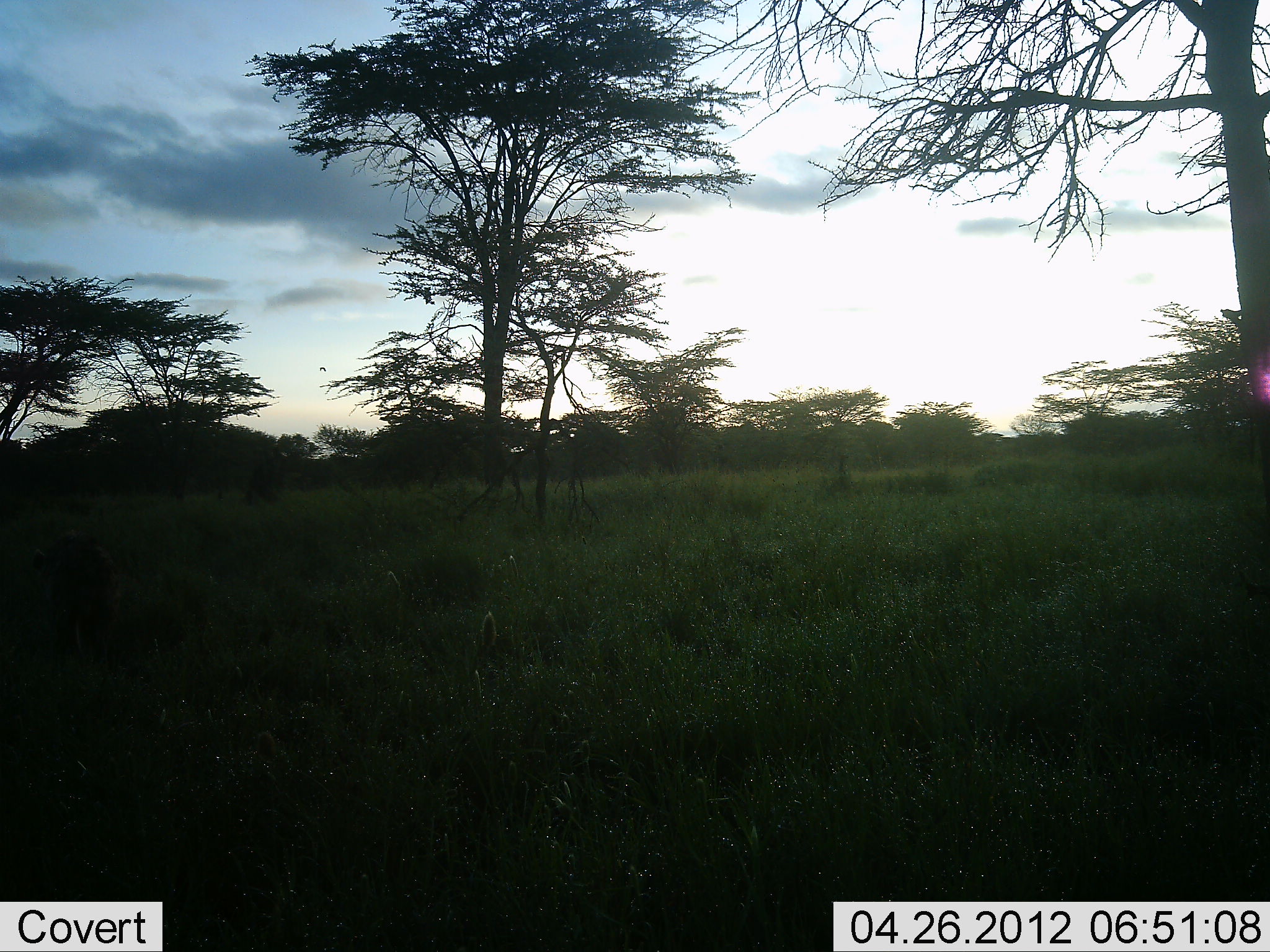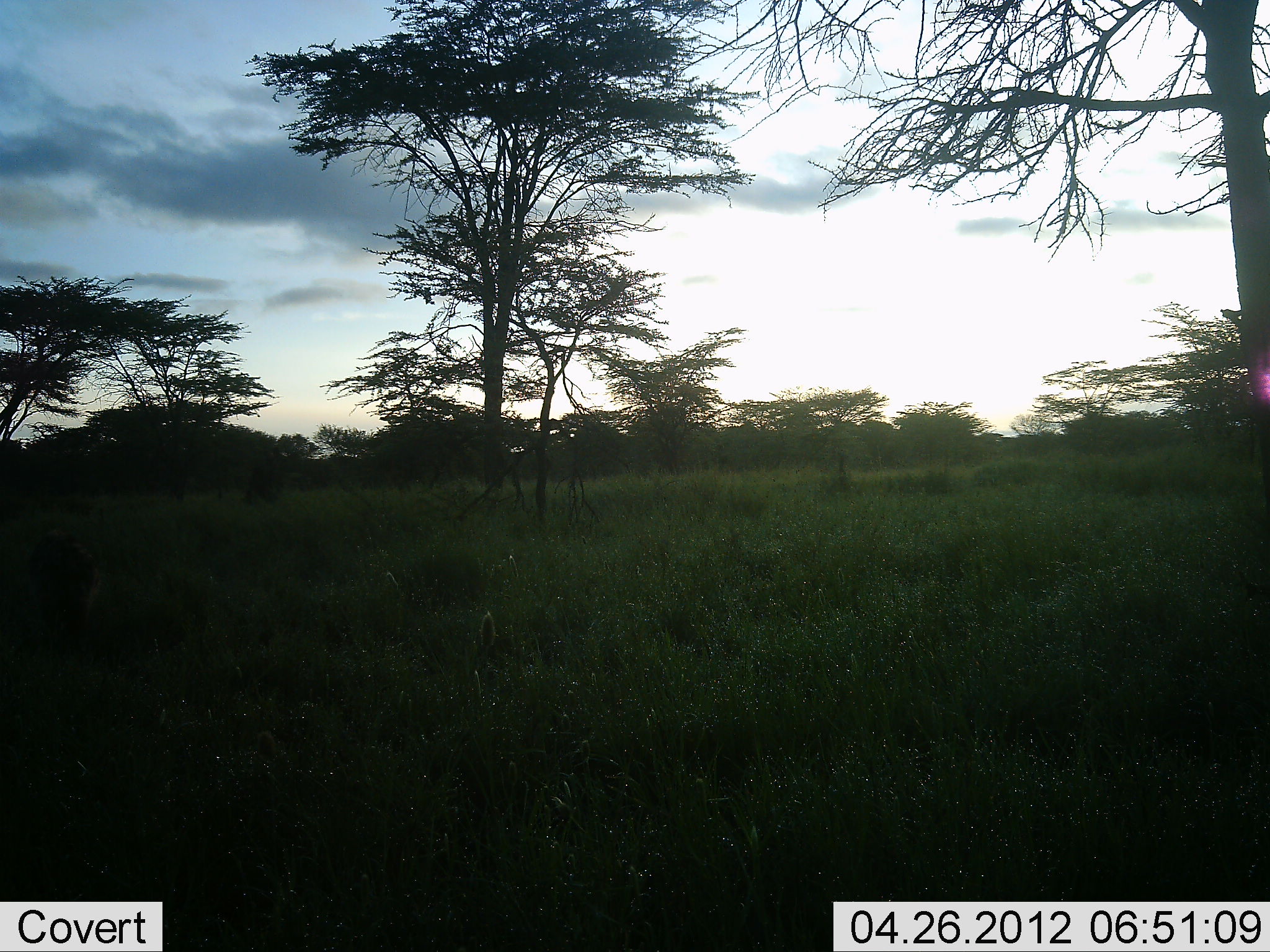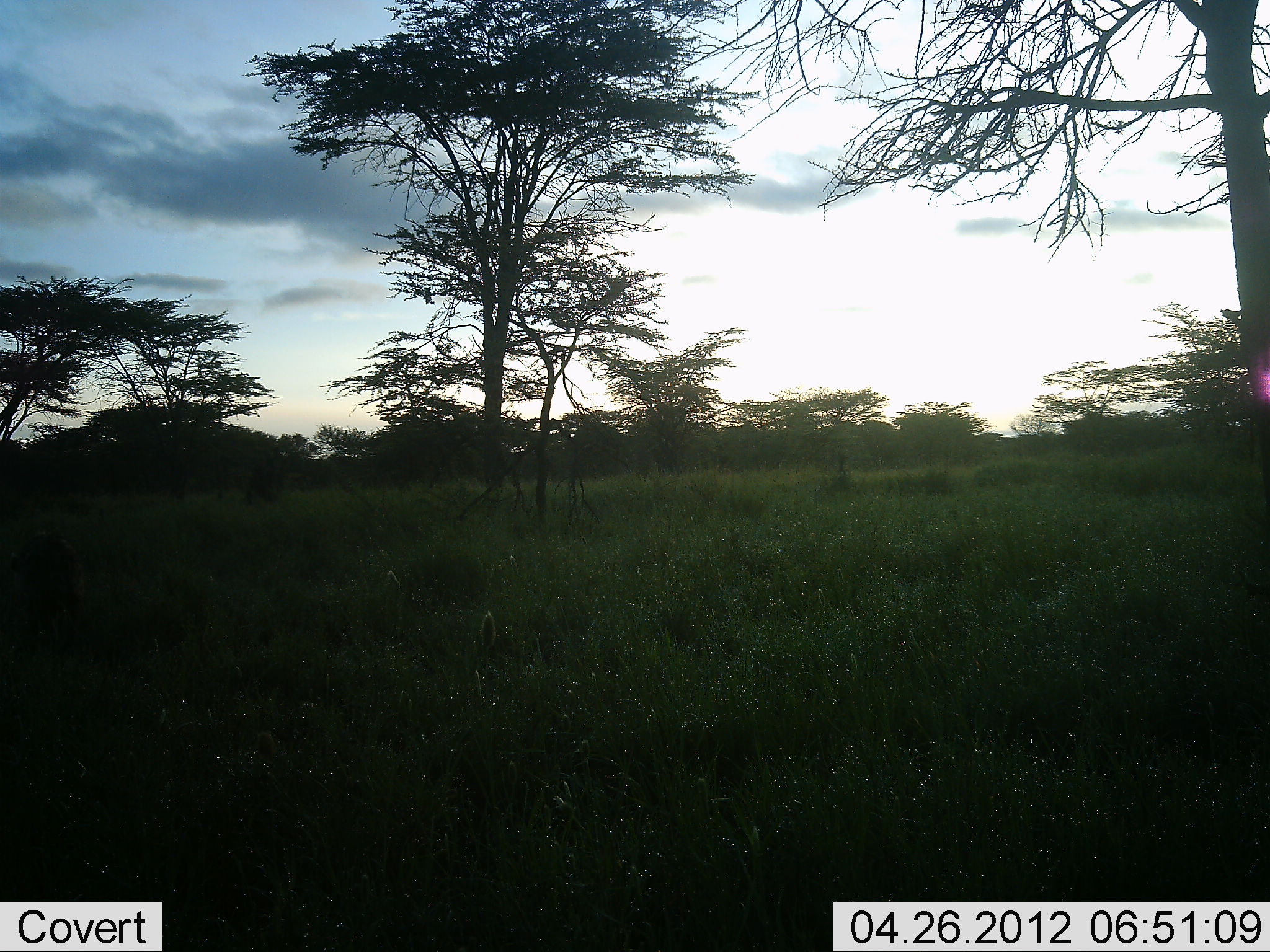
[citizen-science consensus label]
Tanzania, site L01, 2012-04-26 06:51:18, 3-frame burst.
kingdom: Animalia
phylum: Chordata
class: Mammalia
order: Carnivora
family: Hyaenidae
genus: Crocuta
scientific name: Crocuta crocuta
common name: spotted hyena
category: hyenaspotted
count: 1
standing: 0%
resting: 0%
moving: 100%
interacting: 0%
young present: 0%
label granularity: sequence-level